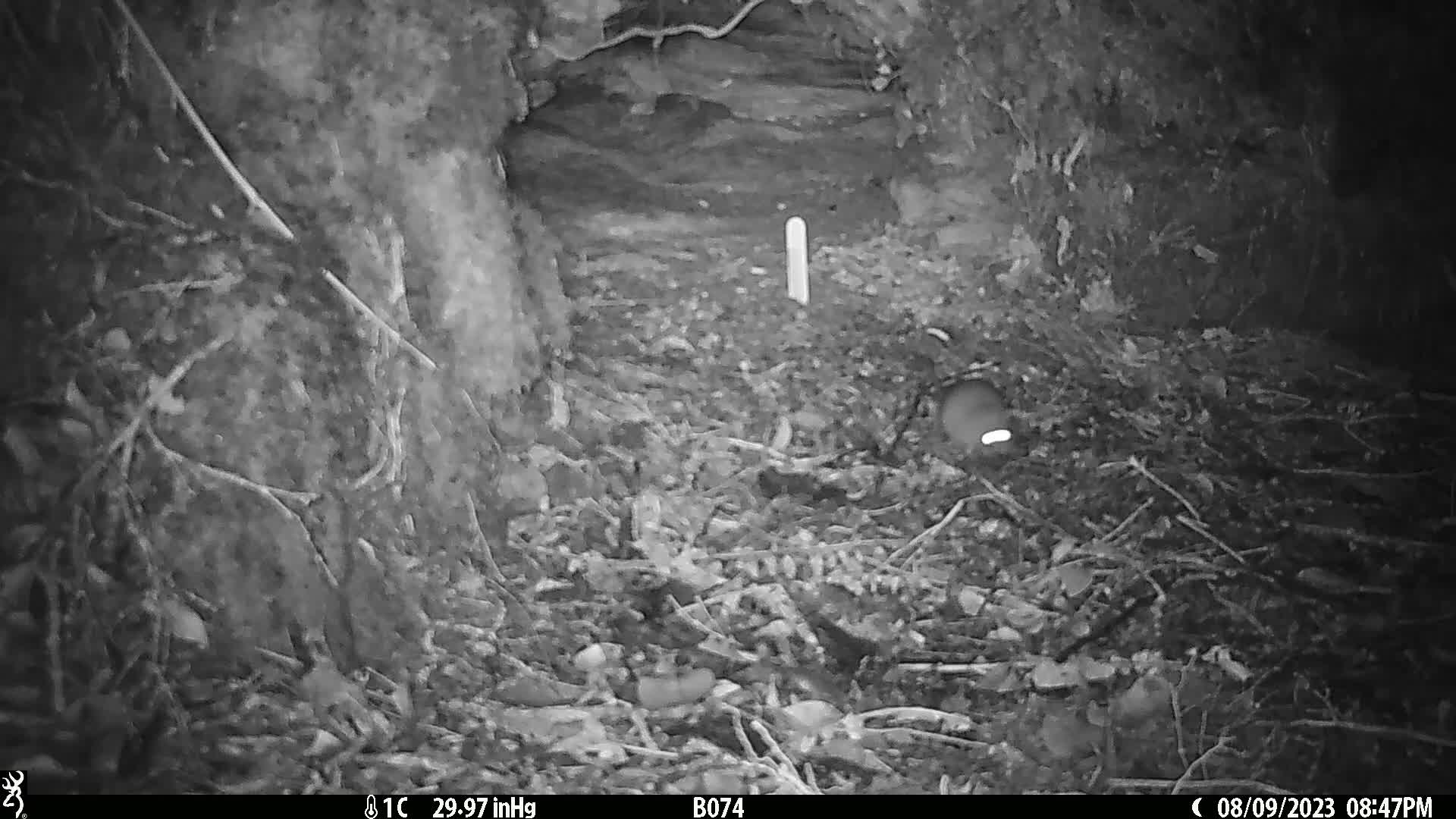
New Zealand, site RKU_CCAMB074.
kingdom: Animalia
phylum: Chordata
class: Mammalia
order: Rodentia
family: Muridae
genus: Rattus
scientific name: Rattus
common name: rat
Rat (Rattus).